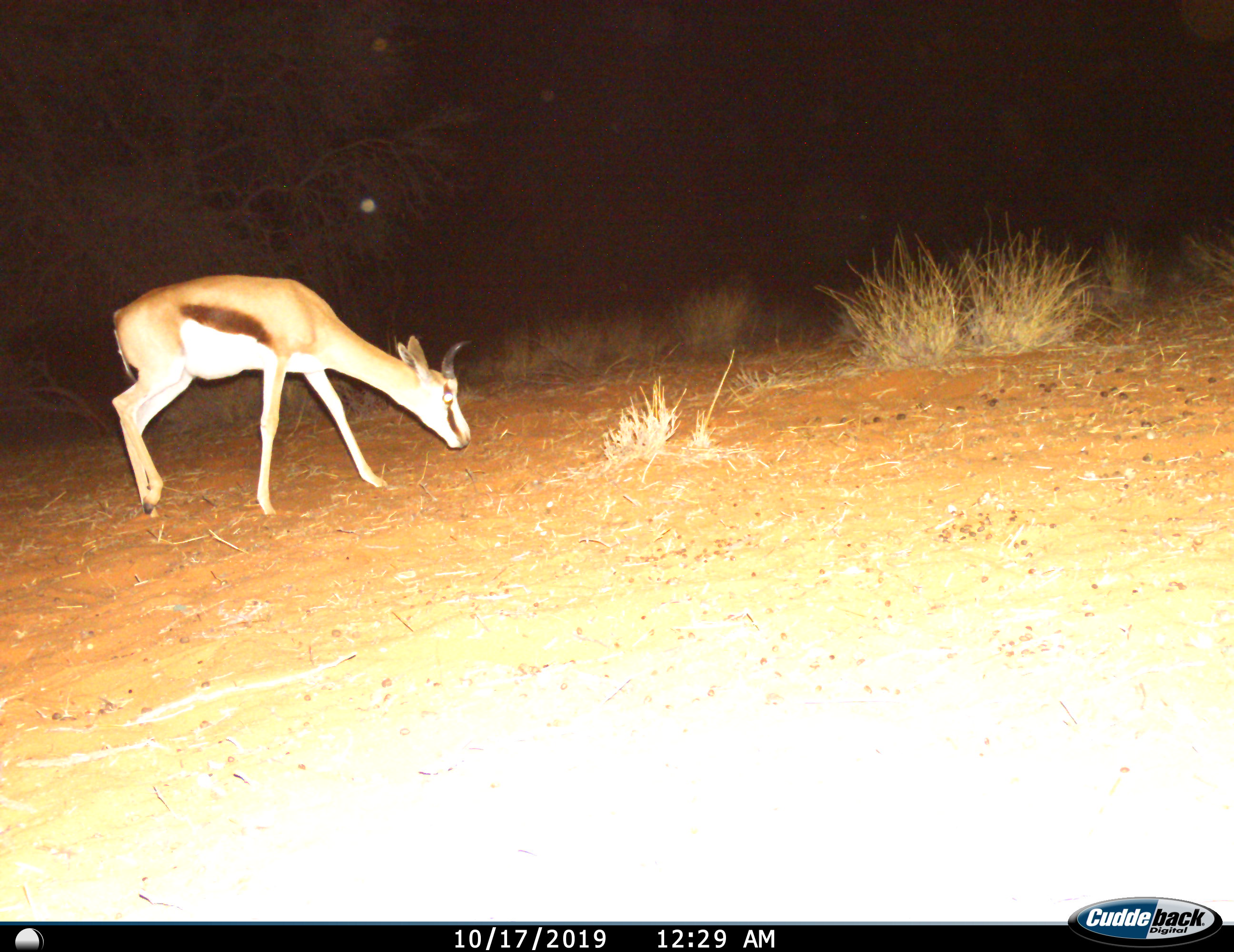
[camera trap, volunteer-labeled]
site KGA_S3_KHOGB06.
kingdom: Animalia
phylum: Chordata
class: Mammalia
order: Artiodactyla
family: Bovidae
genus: Antidorcas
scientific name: Antidorcas marsupialis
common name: springbok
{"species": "springbok (Antidorcas marsupialis)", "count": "1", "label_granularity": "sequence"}